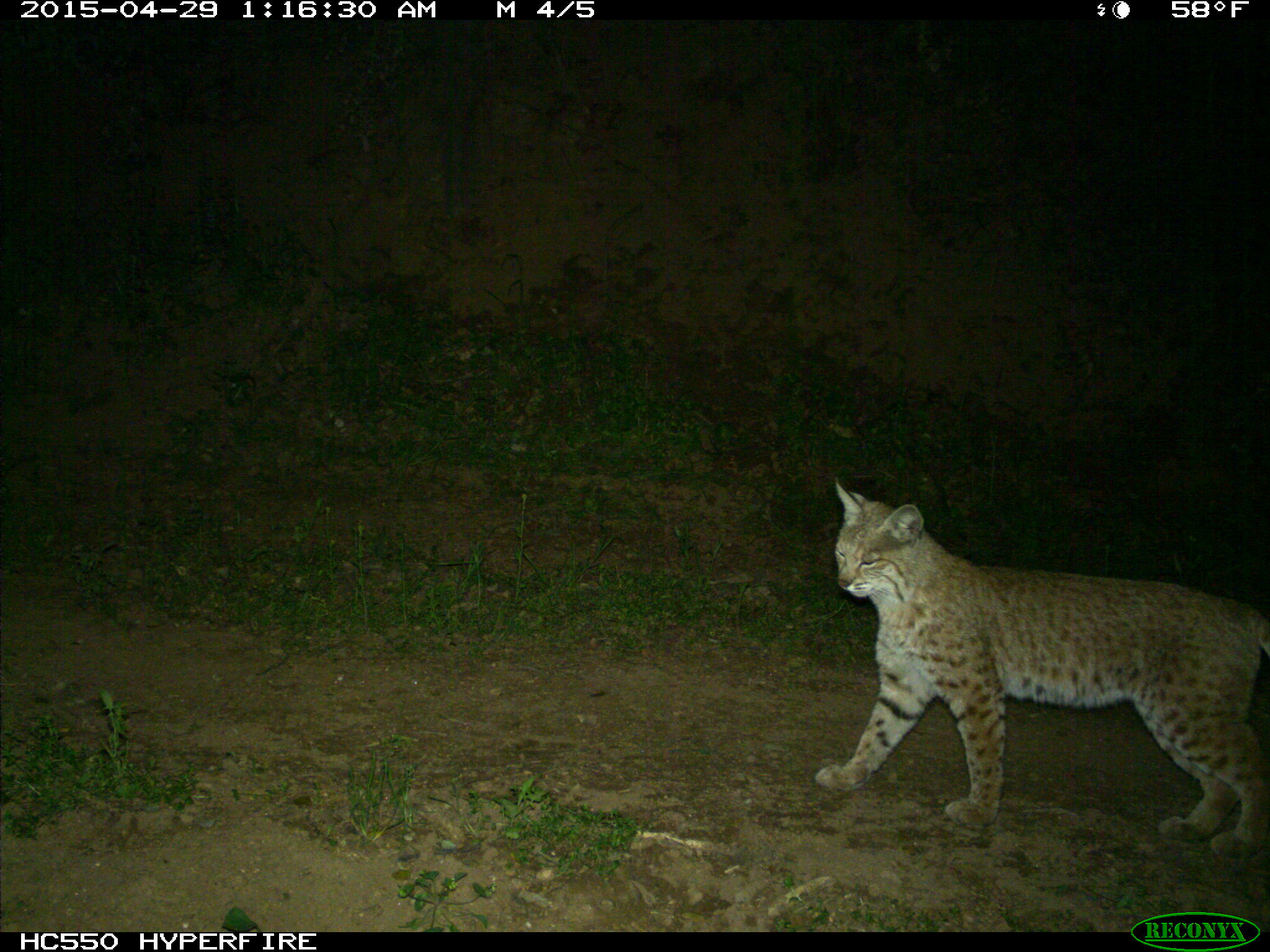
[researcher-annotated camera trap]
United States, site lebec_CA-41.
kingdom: Animalia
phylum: Chordata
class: Mammalia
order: Carnivora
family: Felidae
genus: Lynx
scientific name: Lynx rufus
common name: bobcat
Lynx rufus (bobcat).